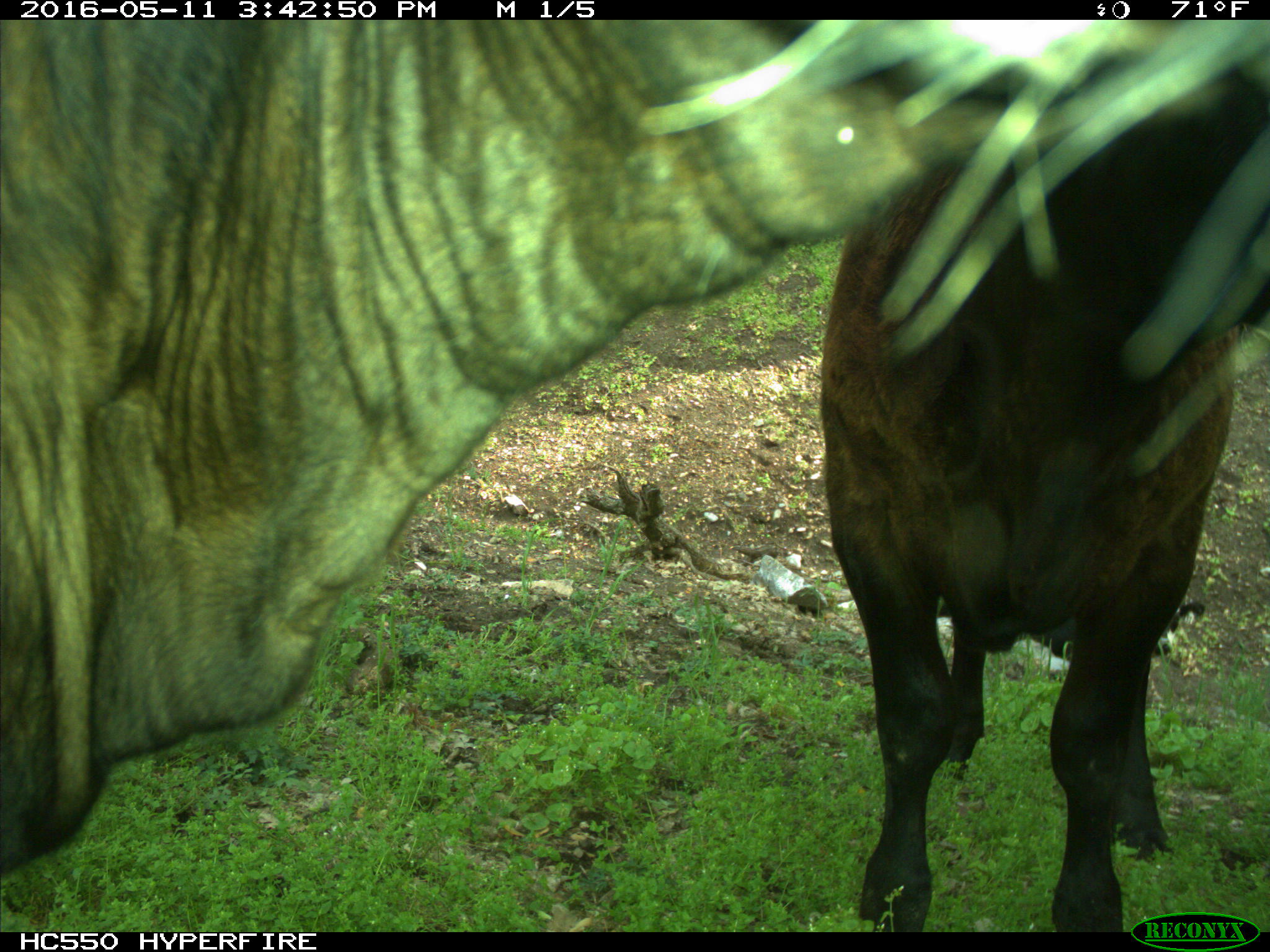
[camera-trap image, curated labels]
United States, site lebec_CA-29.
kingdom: Animalia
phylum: Chordata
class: Mammalia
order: Artiodactyla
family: Bovidae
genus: Bos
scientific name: Bos taurus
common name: domestic cow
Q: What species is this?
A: Bos taurus (domestic cow).